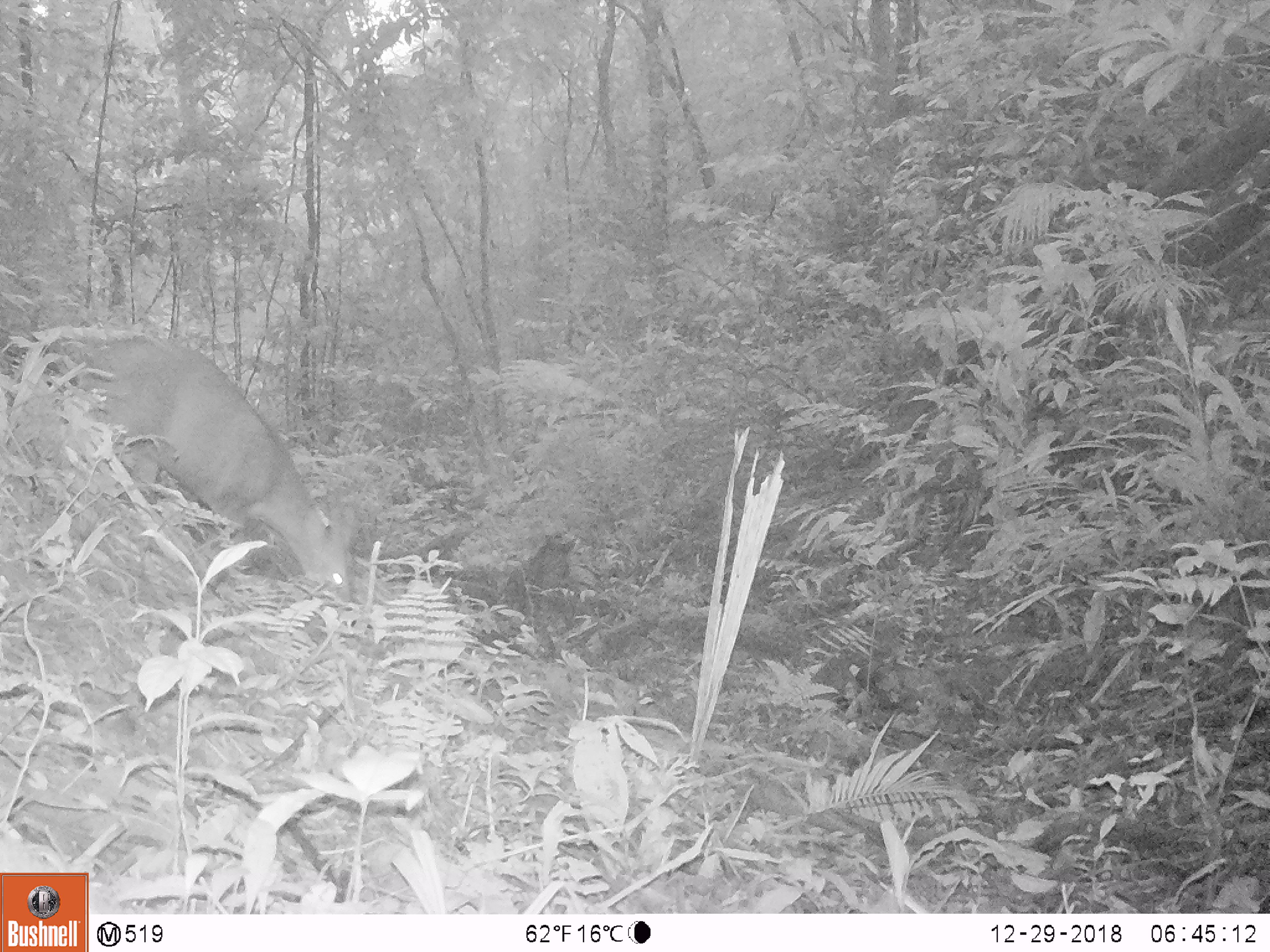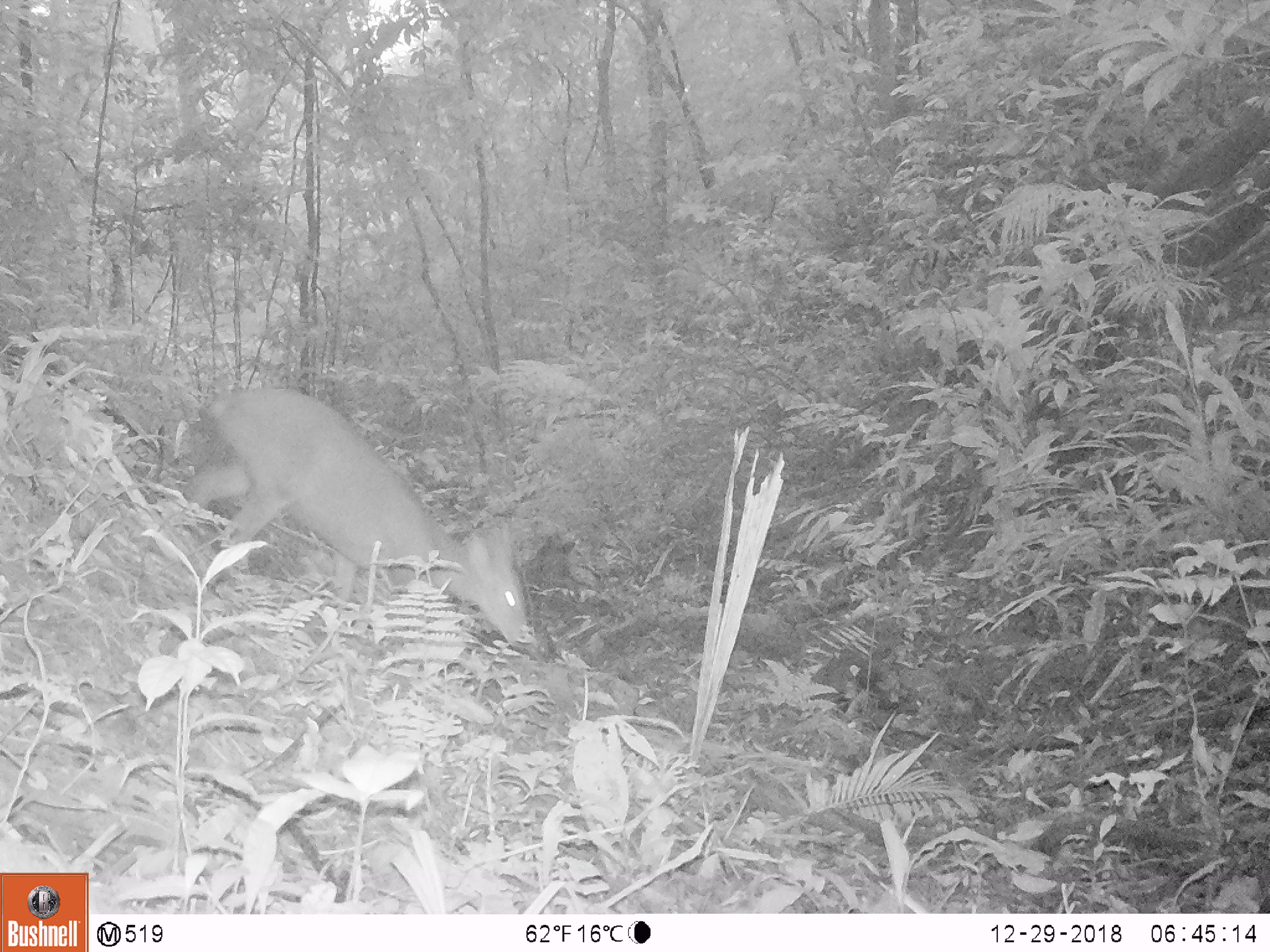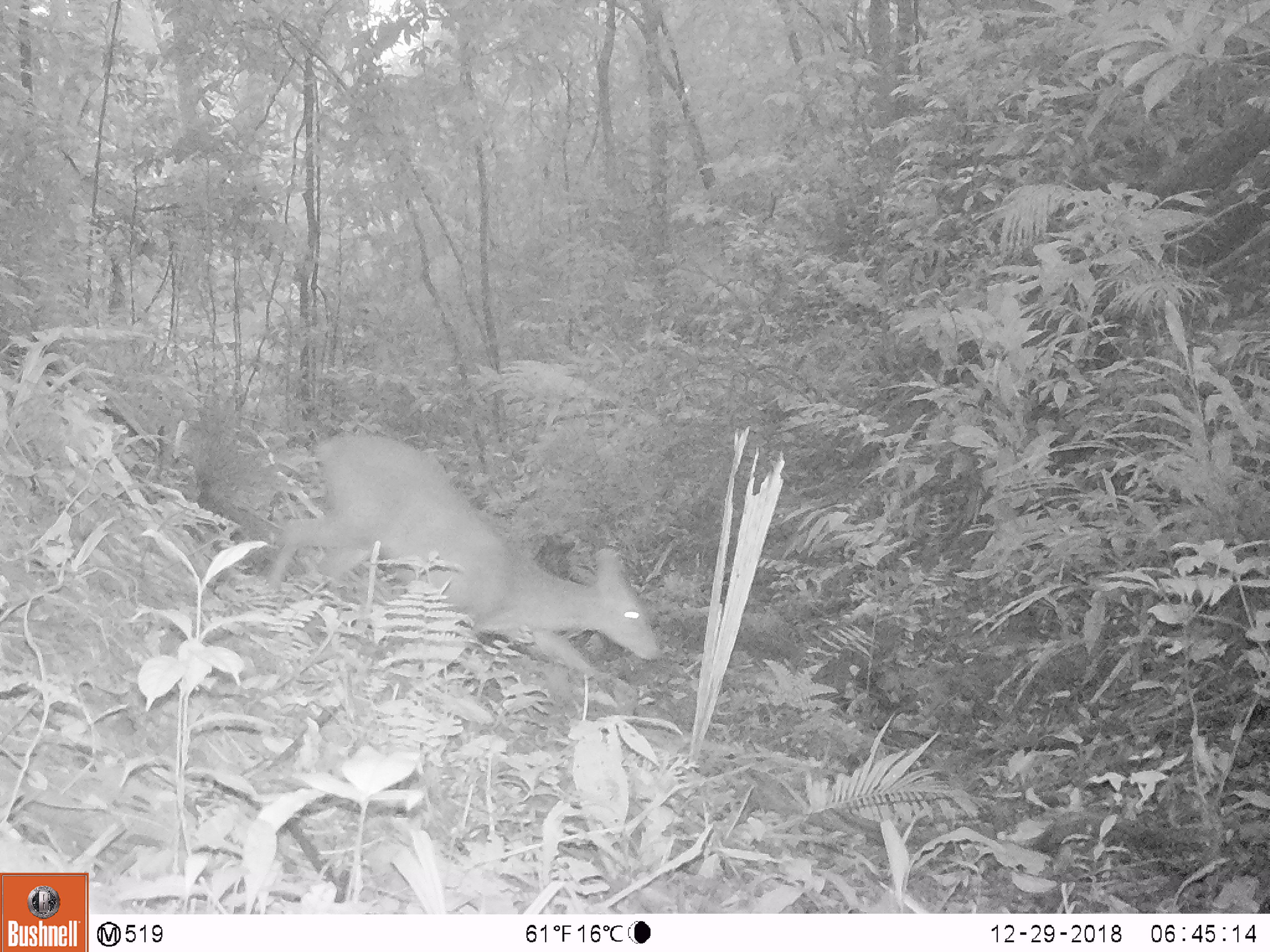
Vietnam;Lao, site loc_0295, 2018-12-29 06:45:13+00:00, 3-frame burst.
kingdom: Animalia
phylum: Chordata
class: Mammalia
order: Artiodactyla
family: Cervidae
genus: Muntiacus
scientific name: Muntiacus vuquangensis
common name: large-antlered muntjac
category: large antlered muntjac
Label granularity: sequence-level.